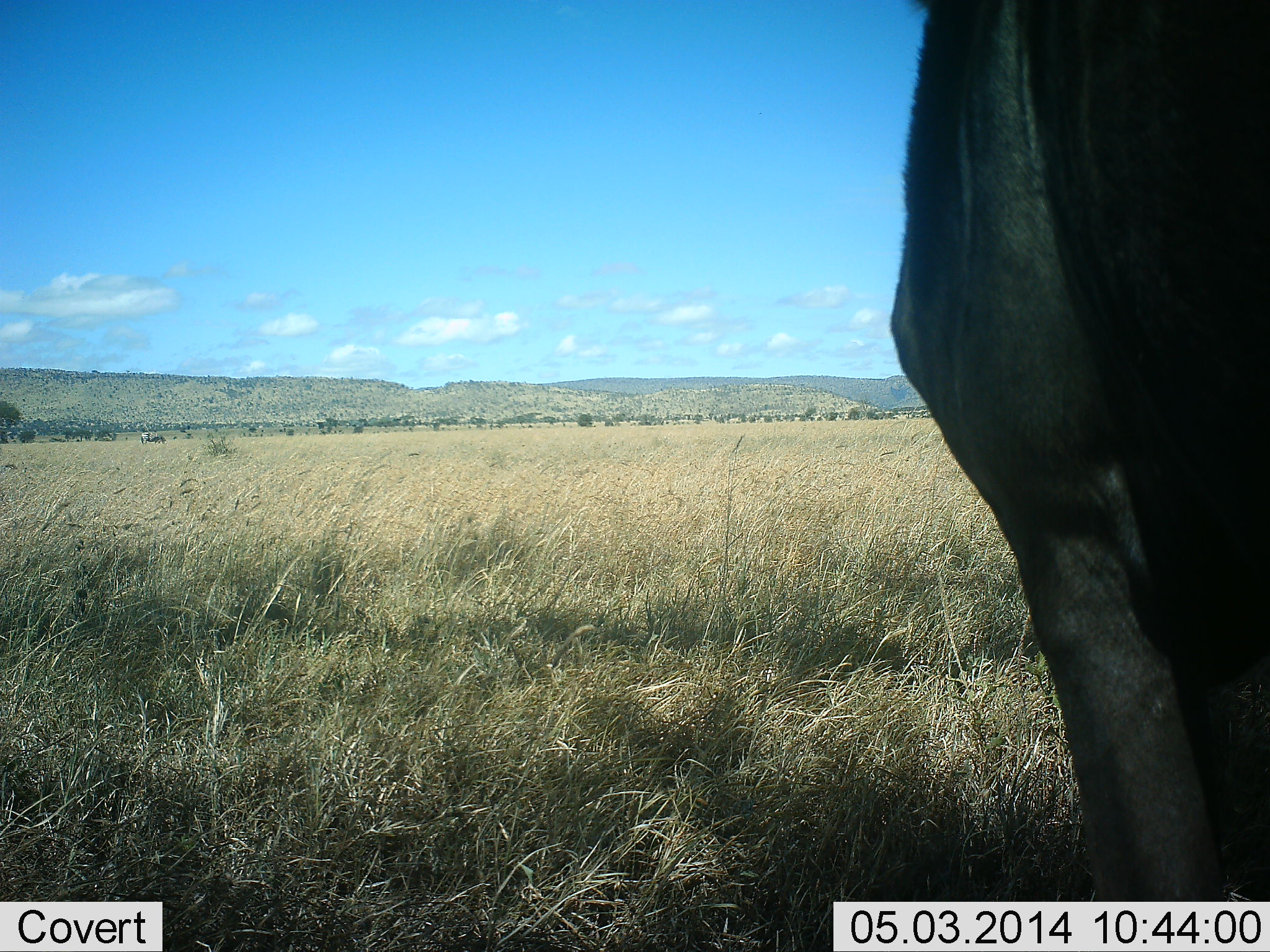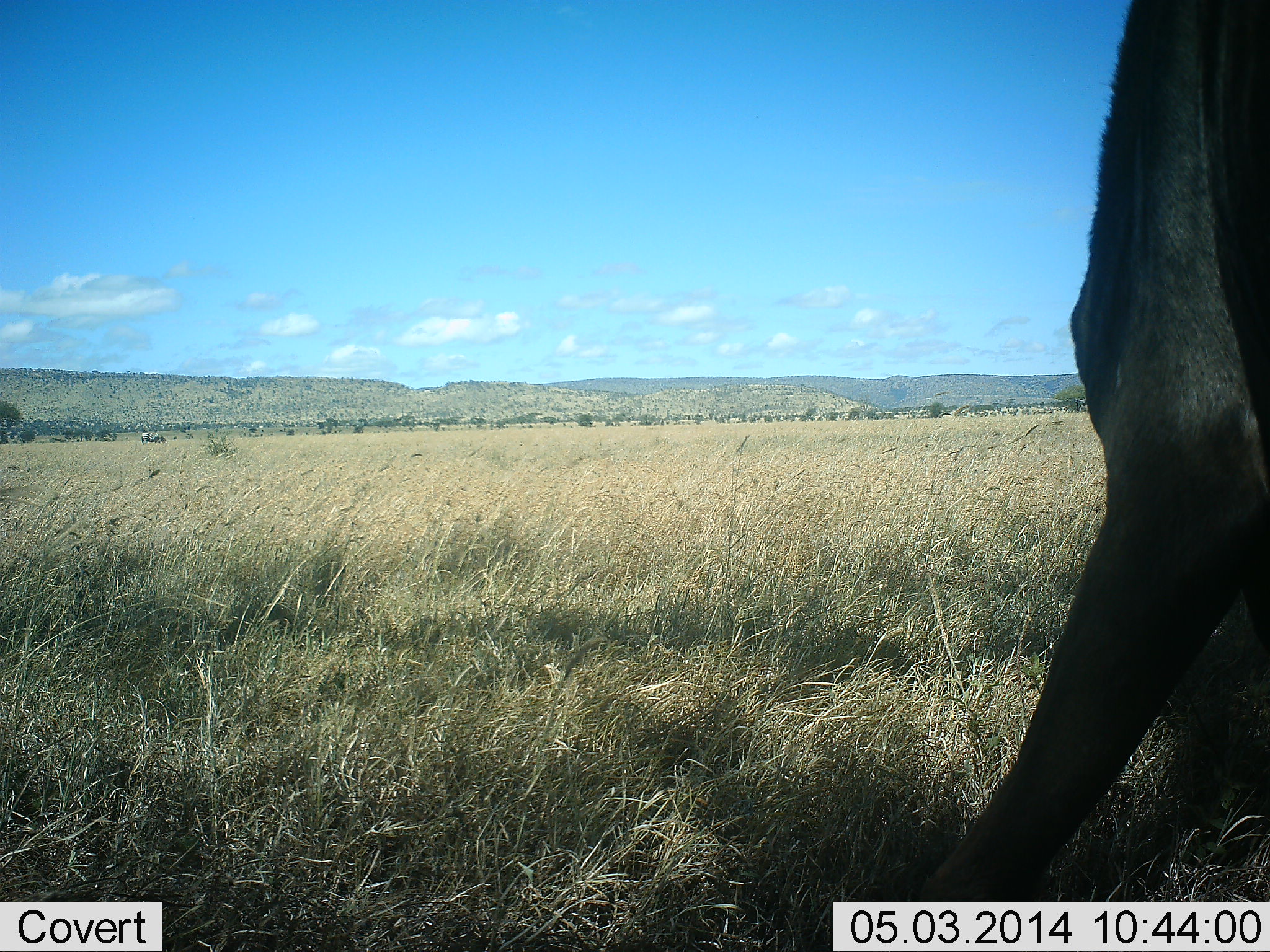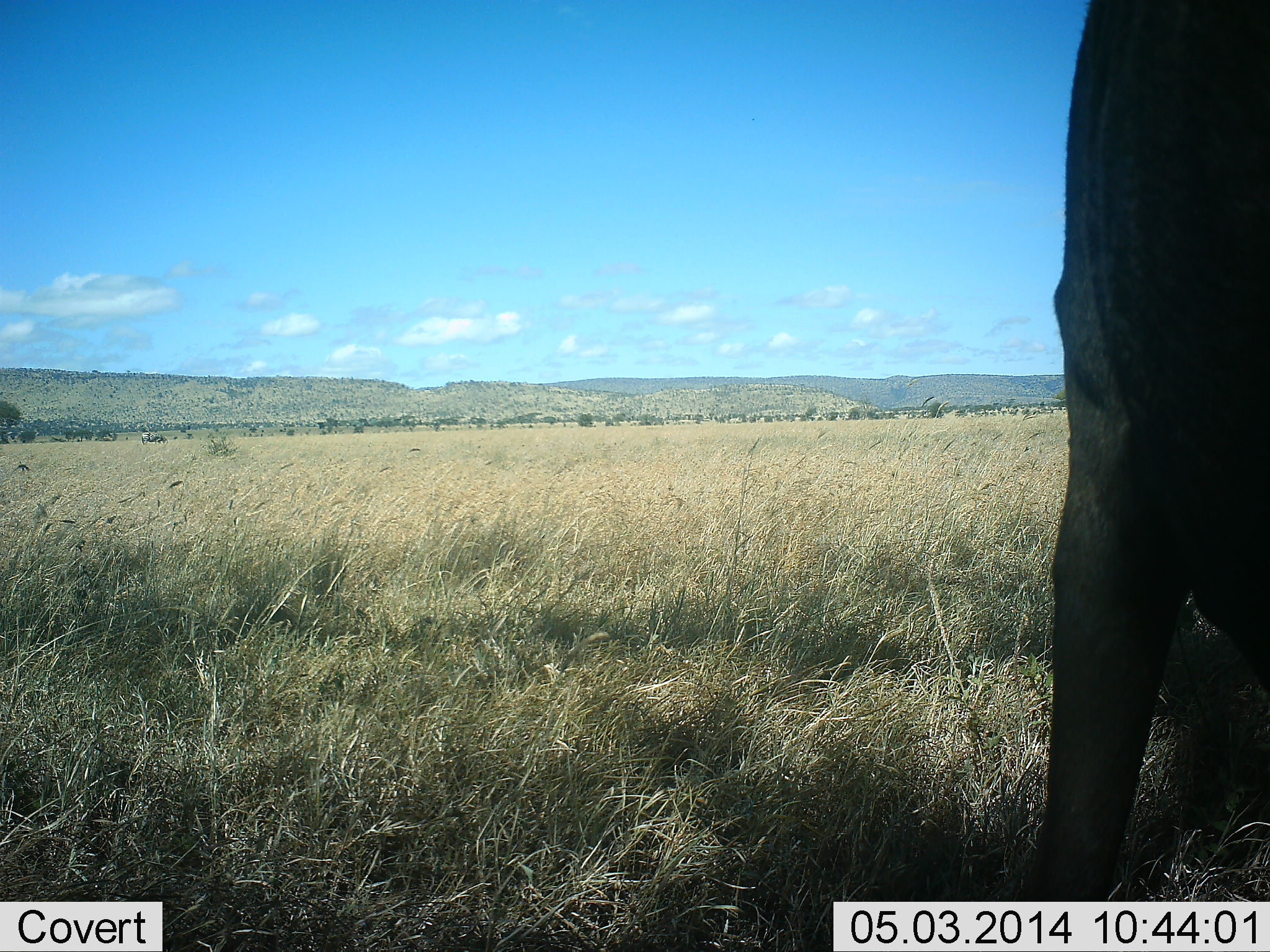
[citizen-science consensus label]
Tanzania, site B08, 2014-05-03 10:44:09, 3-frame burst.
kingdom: Animalia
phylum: Chordata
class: Mammalia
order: Artiodactyla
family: Bovidae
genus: Connochaetes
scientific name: Connochaetes taurinus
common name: blue wildebeest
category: wildebeest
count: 1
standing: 70%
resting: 0%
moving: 30%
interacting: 0%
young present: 0%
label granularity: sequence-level